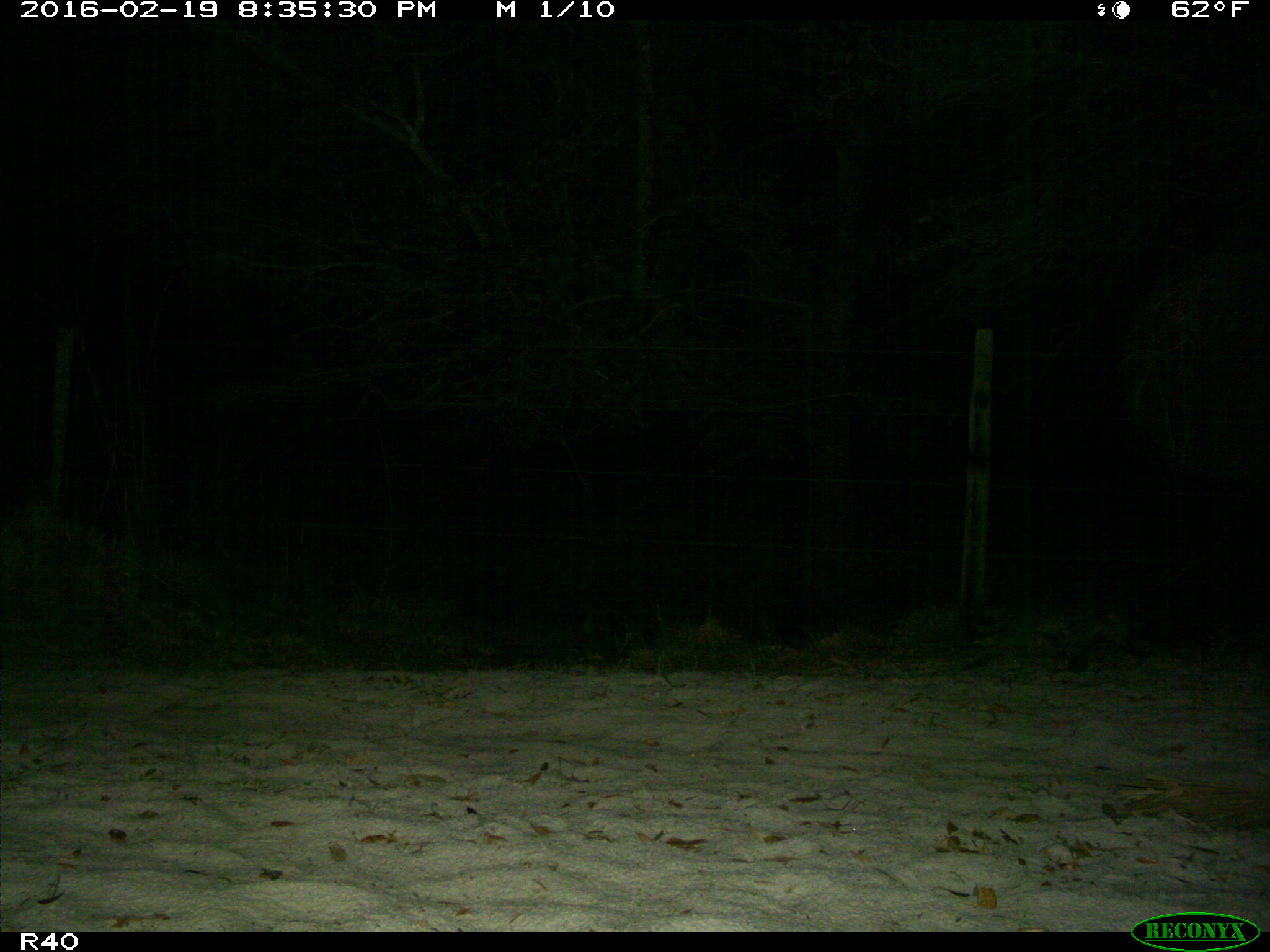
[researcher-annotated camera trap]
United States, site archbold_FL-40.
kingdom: Animalia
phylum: Chordata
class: Mammalia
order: Carnivora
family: Procyonidae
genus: Procyon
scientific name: Procyon lotor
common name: common raccoon